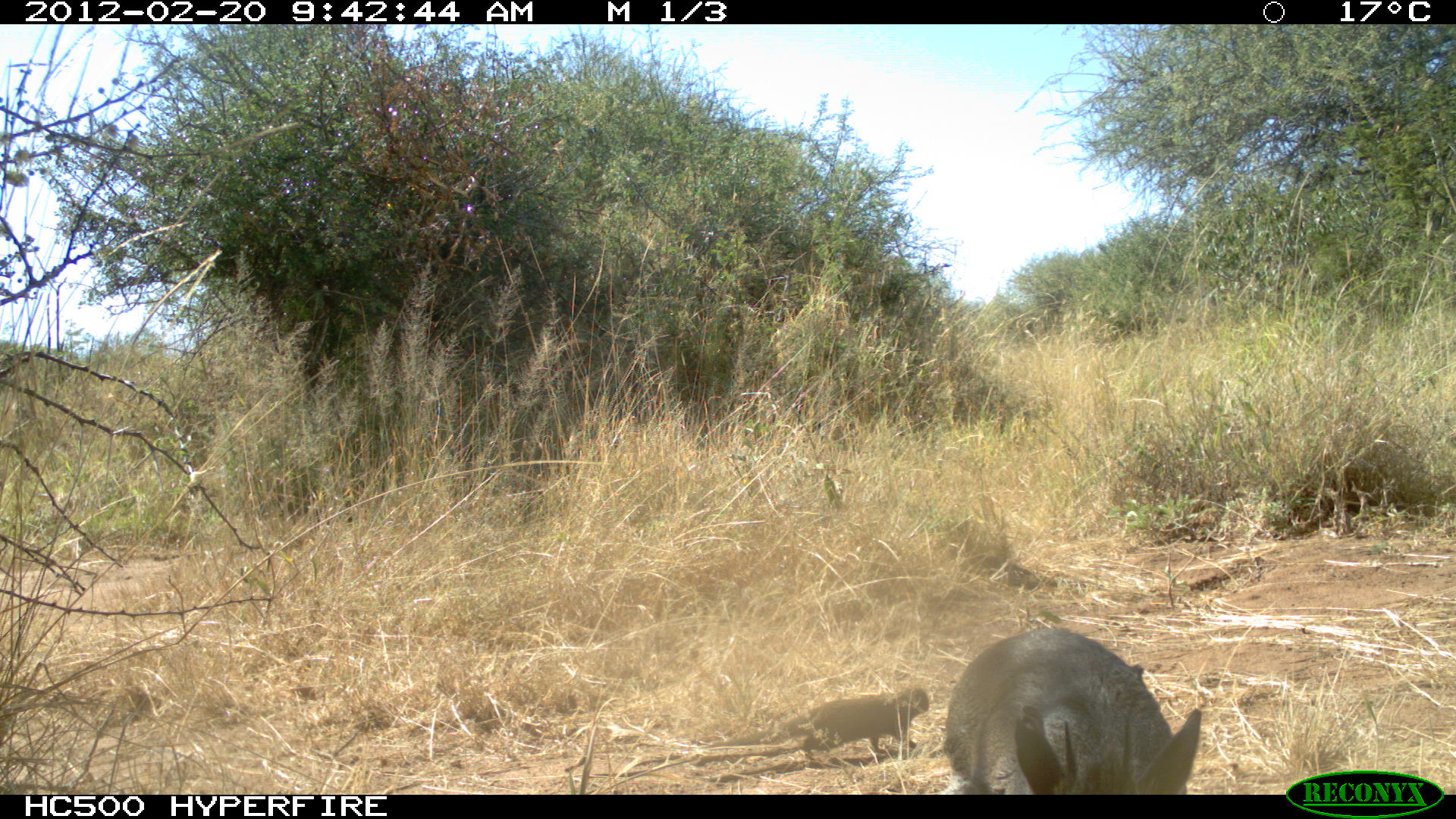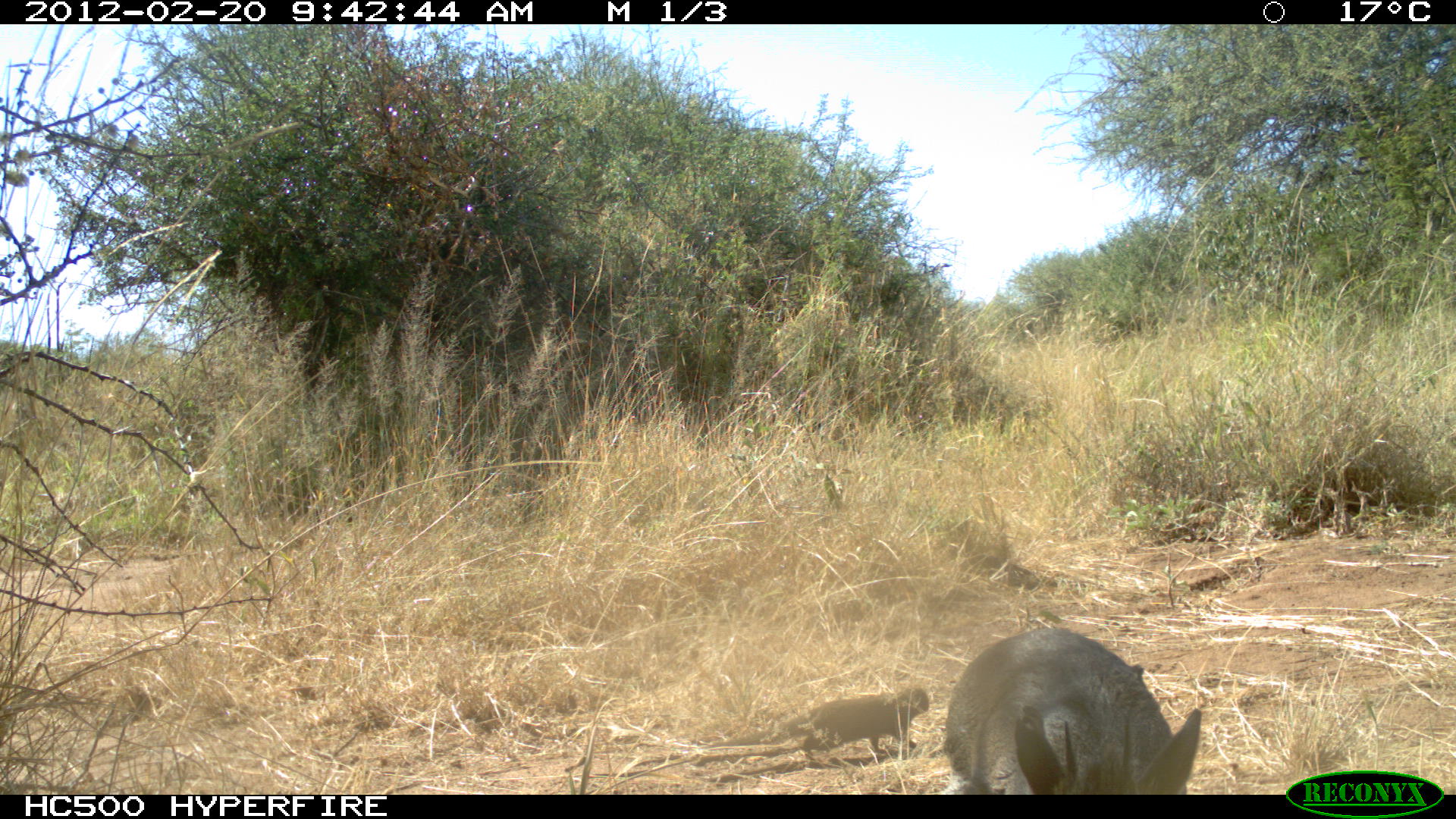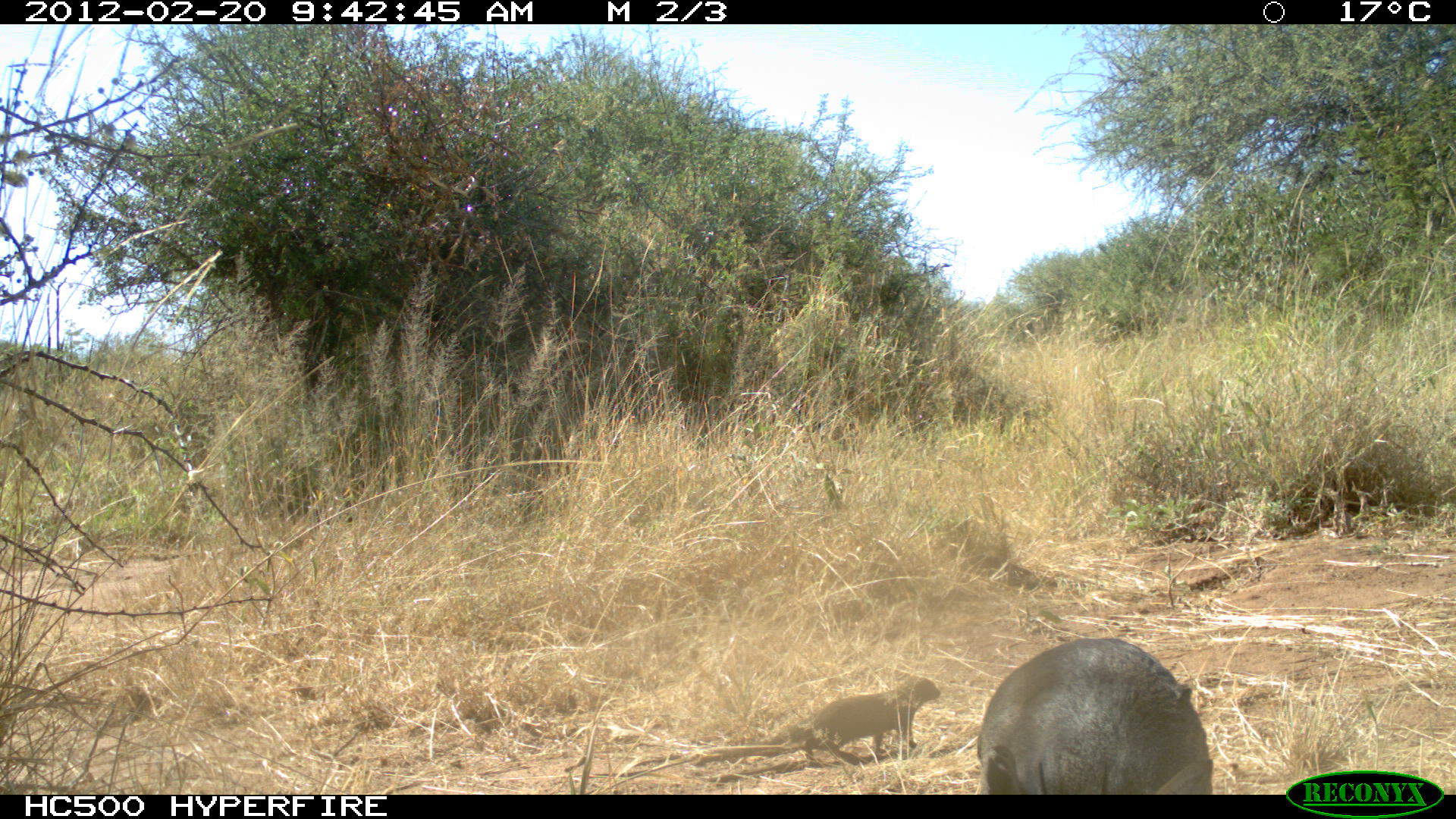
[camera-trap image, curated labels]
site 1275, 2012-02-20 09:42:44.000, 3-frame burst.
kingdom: Animalia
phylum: Chordata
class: Mammalia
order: Artiodactyla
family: Bovidae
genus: Madoqua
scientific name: Madoqua guentheri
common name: günther's dik-dik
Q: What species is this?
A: Madoqua guentheri (günther's dik-dik).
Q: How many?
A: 1.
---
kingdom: Animalia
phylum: Chordata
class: Mammalia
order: Carnivora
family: Herpestidae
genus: Herpestes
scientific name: Herpestes sanguineus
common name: slender mongoose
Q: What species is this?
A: Herpestes sanguineus (slender mongoose).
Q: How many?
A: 1.